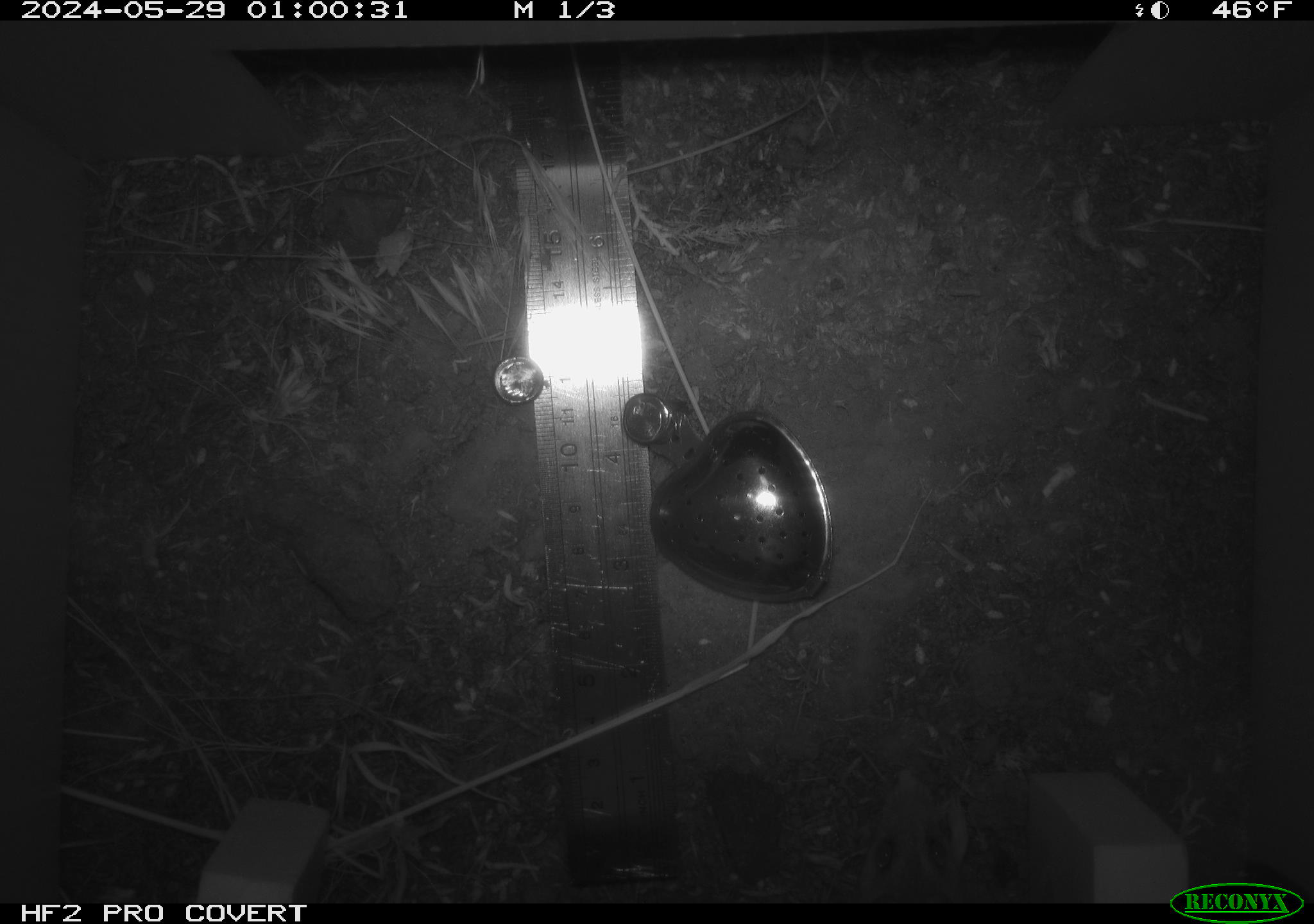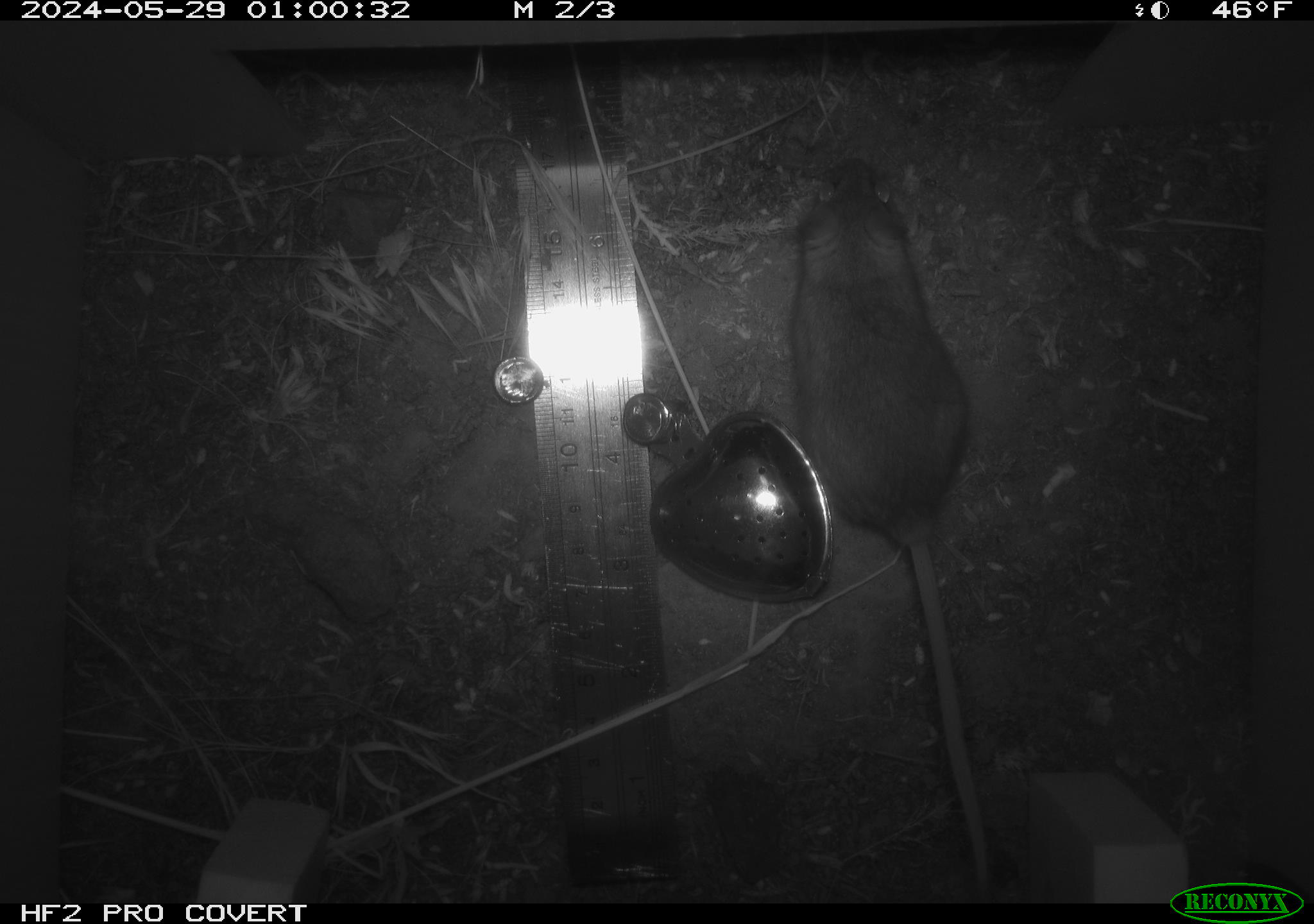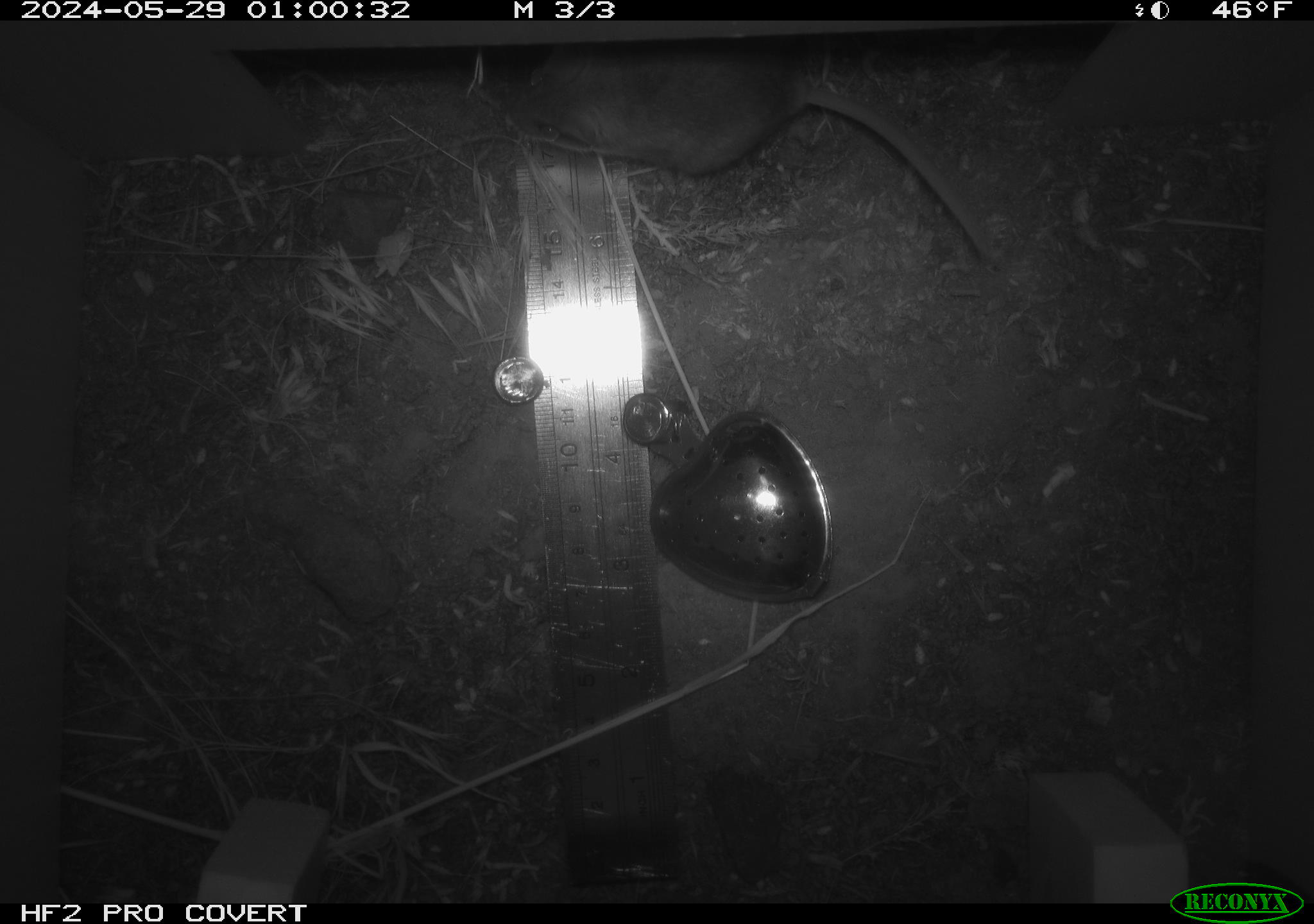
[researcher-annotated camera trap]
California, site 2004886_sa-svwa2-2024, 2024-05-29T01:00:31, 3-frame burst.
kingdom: Animalia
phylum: Chordata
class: Mammalia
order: Rodentia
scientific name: Rodentia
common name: mouse species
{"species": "mouse species (Rodentia)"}